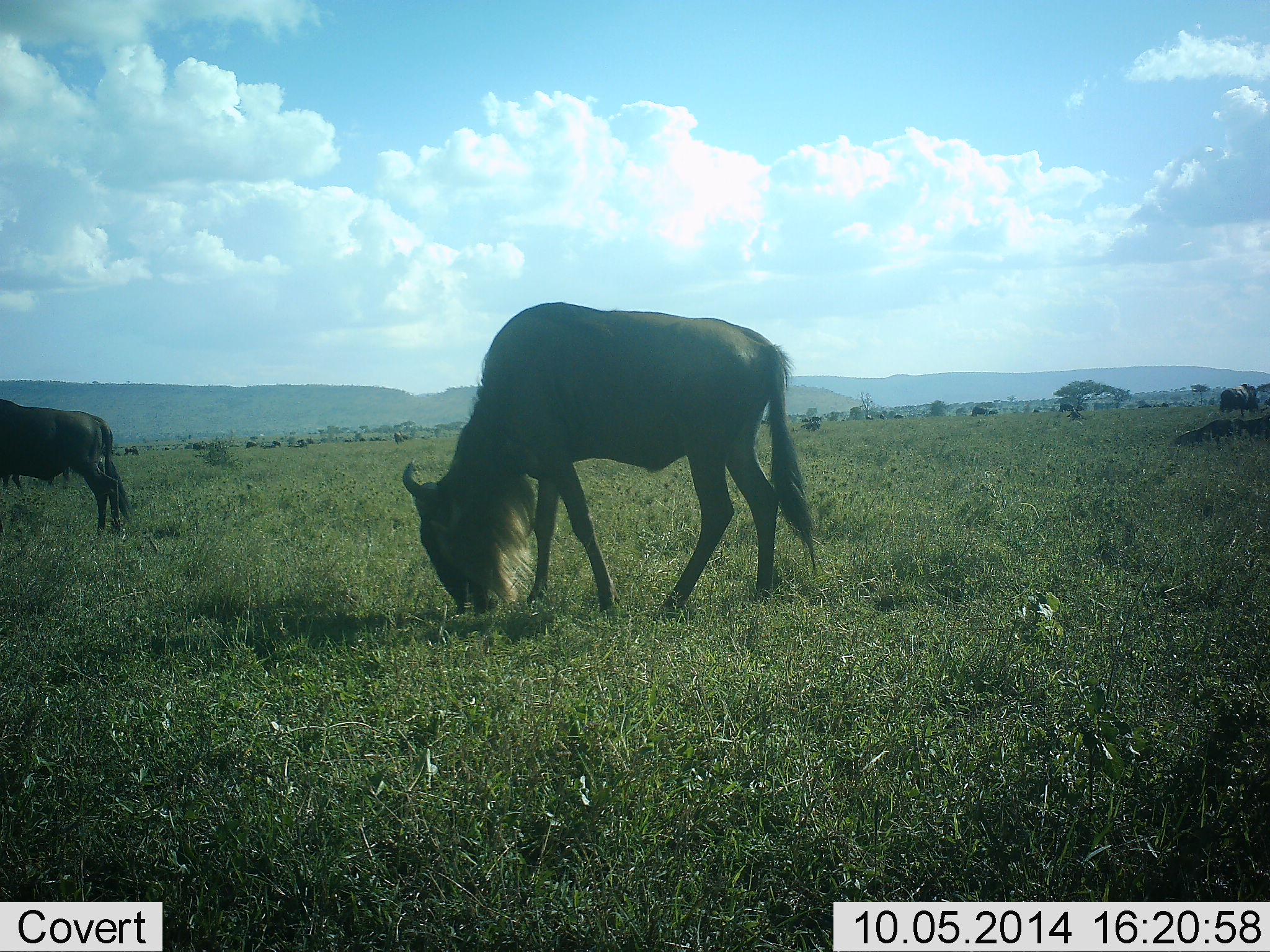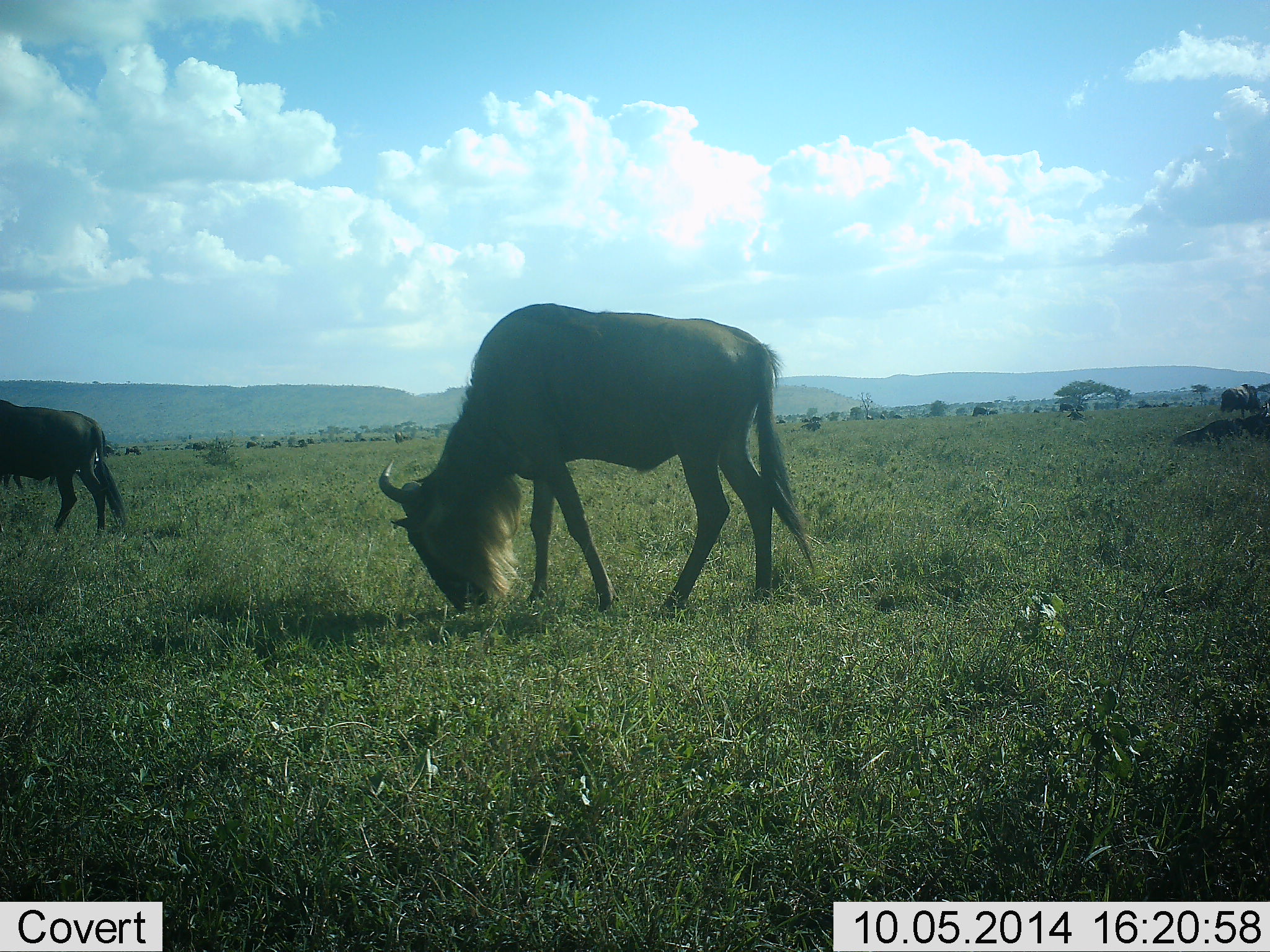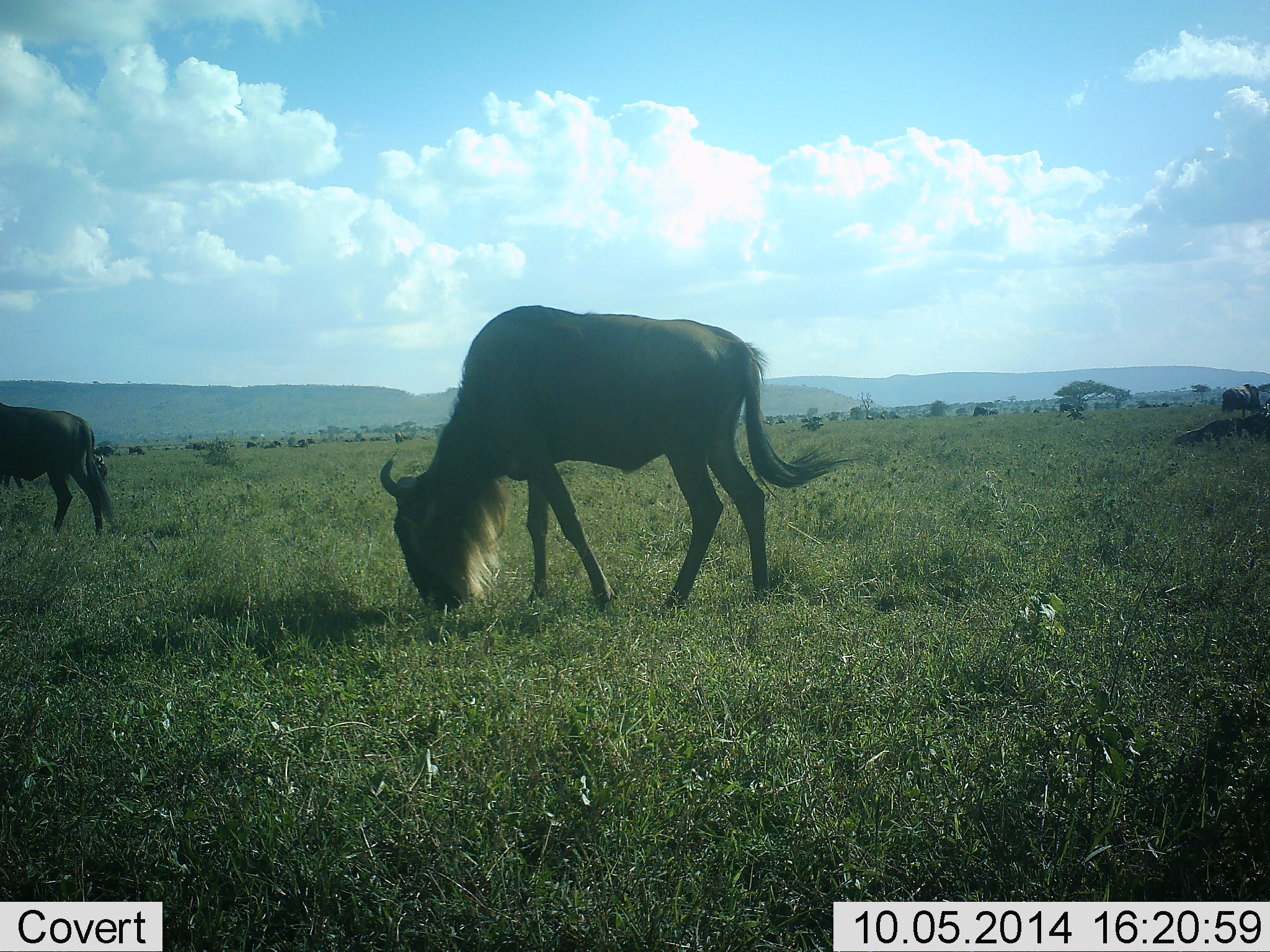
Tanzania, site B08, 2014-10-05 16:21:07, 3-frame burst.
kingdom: Animalia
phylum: Chordata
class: Mammalia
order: Artiodactyla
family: Bovidae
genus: Connochaetes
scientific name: Connochaetes taurinus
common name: blue wildebeest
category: wildebeest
Wildebeest (blue wildebeest) (Connochaetes taurinus), count 11-50. Behavior (volunteer vote fractions): standing 40%, resting 20%, moving 40%, interacting 0%. Young present (vote fraction): 0%. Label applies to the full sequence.